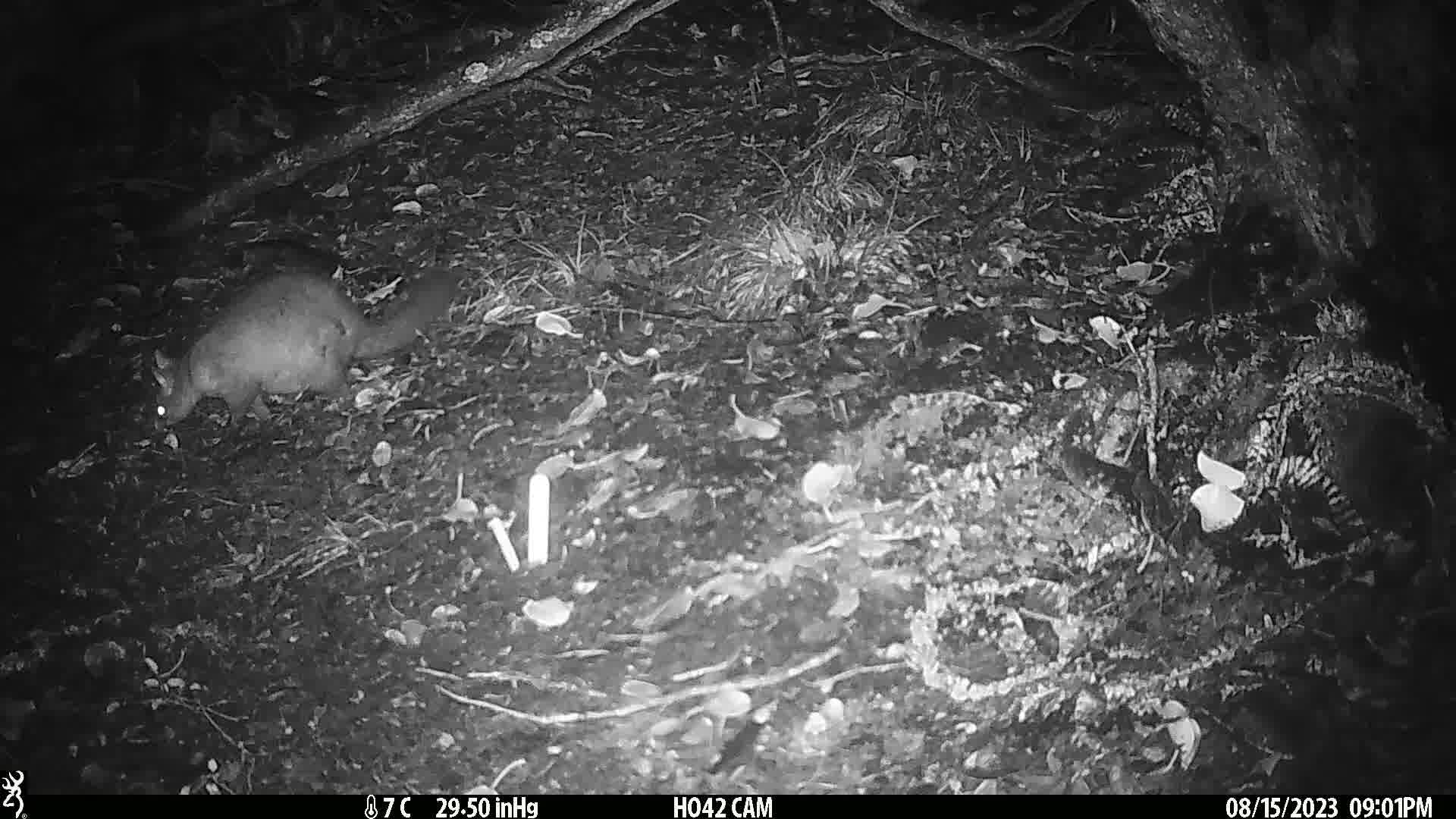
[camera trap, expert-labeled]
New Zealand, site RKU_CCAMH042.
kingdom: Animalia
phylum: Chordata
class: Mammalia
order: Diprotodontia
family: Phalangeridae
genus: Trichosurus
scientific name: Trichosurus vulpecula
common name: common brushtail possum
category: possum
Possum (common brushtail possum) (Trichosurus vulpecula).